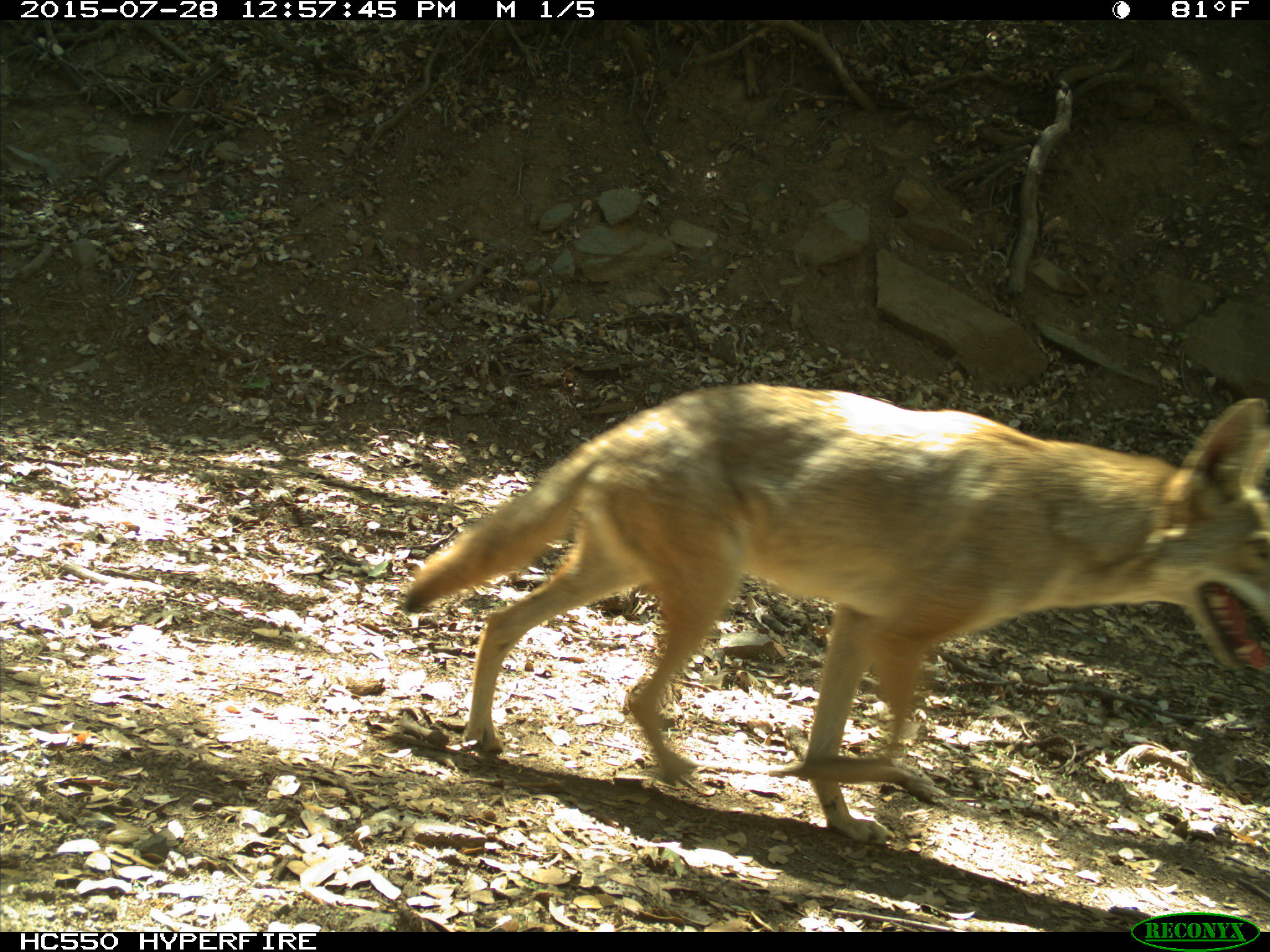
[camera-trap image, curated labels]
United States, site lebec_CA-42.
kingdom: Animalia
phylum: Chordata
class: Mammalia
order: Carnivora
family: Canidae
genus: Canis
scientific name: Canis latrans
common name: coyote